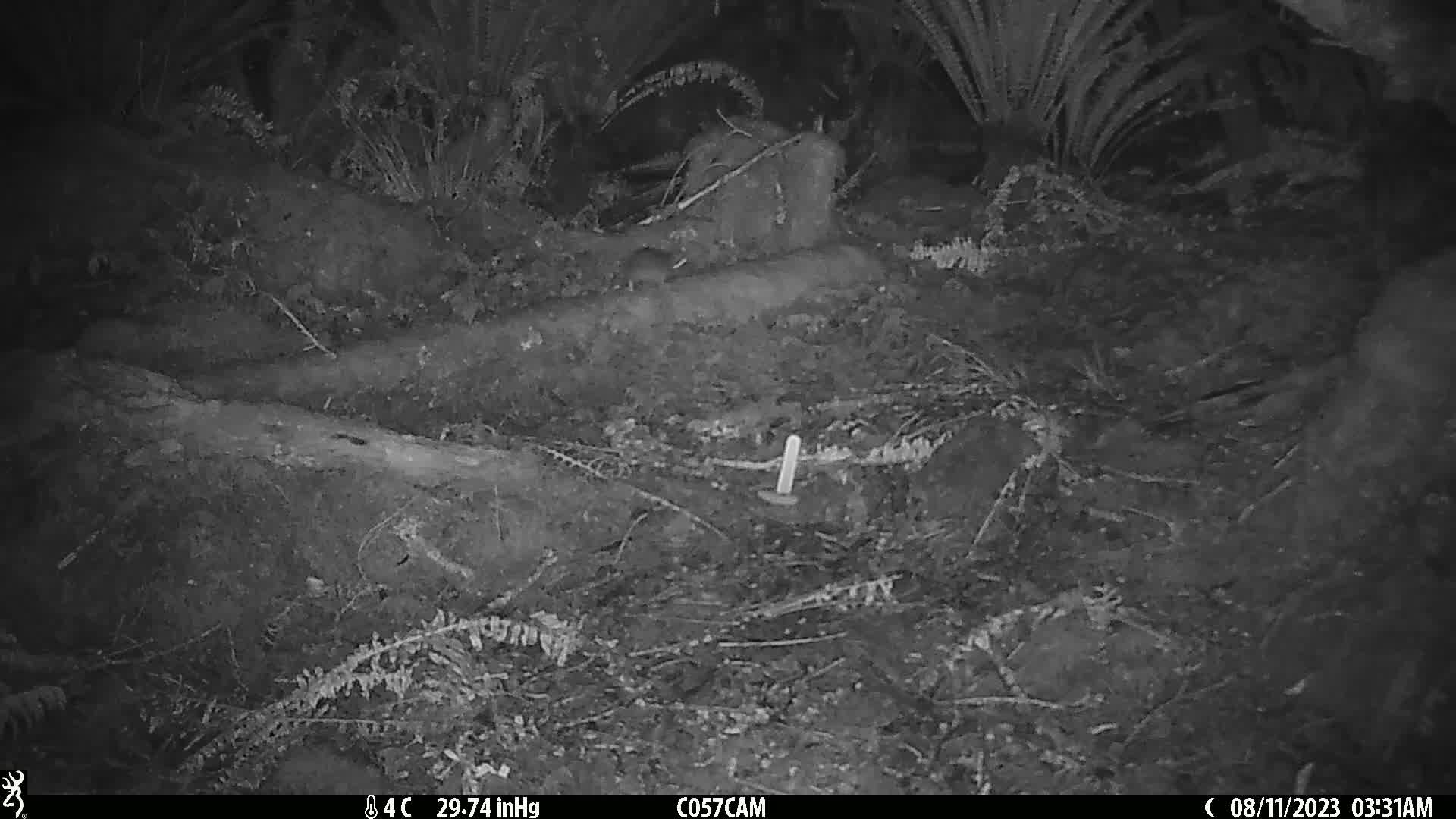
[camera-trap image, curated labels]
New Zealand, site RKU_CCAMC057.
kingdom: Animalia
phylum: Chordata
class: Mammalia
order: Rodentia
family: Muridae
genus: Rattus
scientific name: Rattus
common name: rat